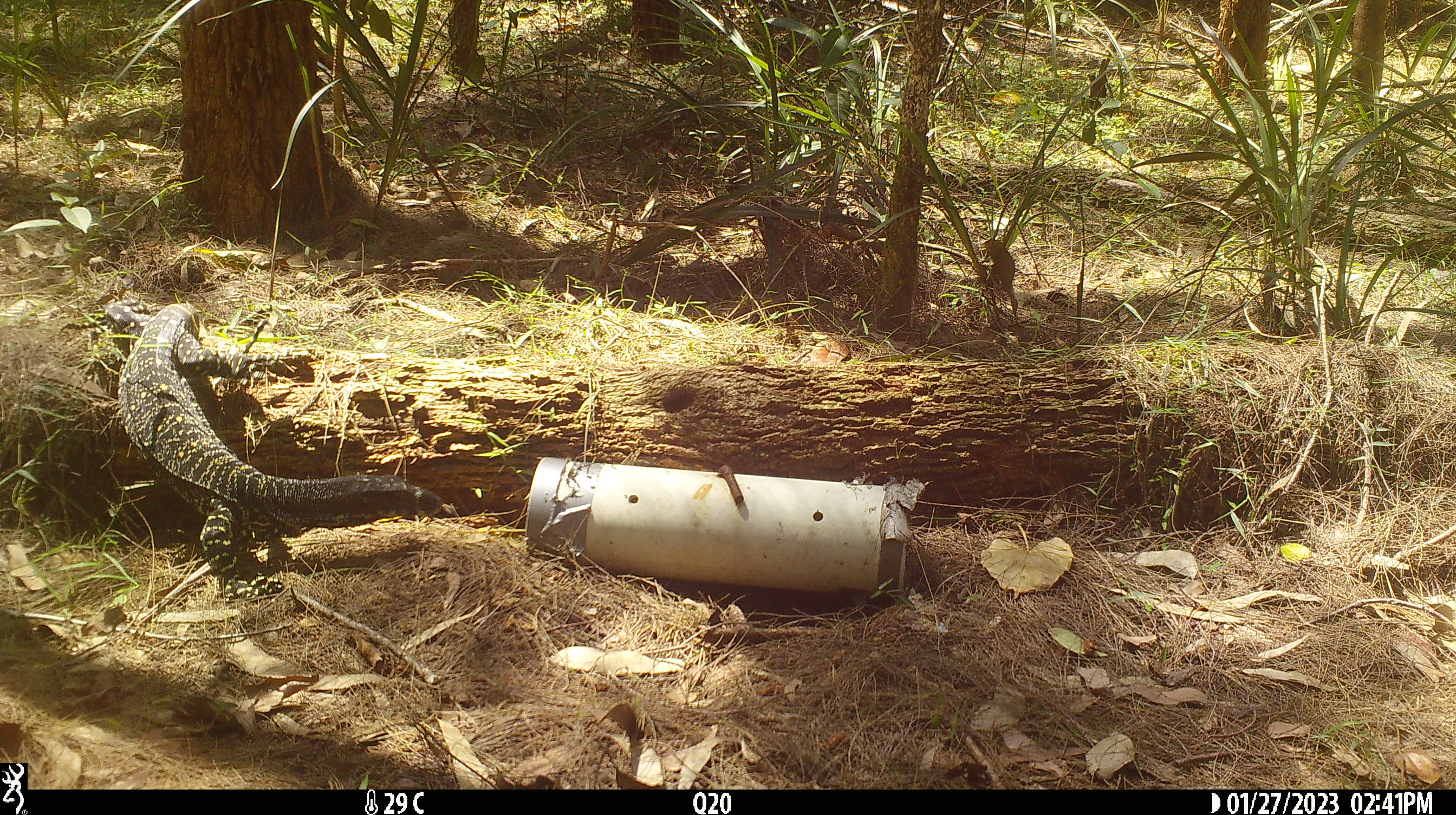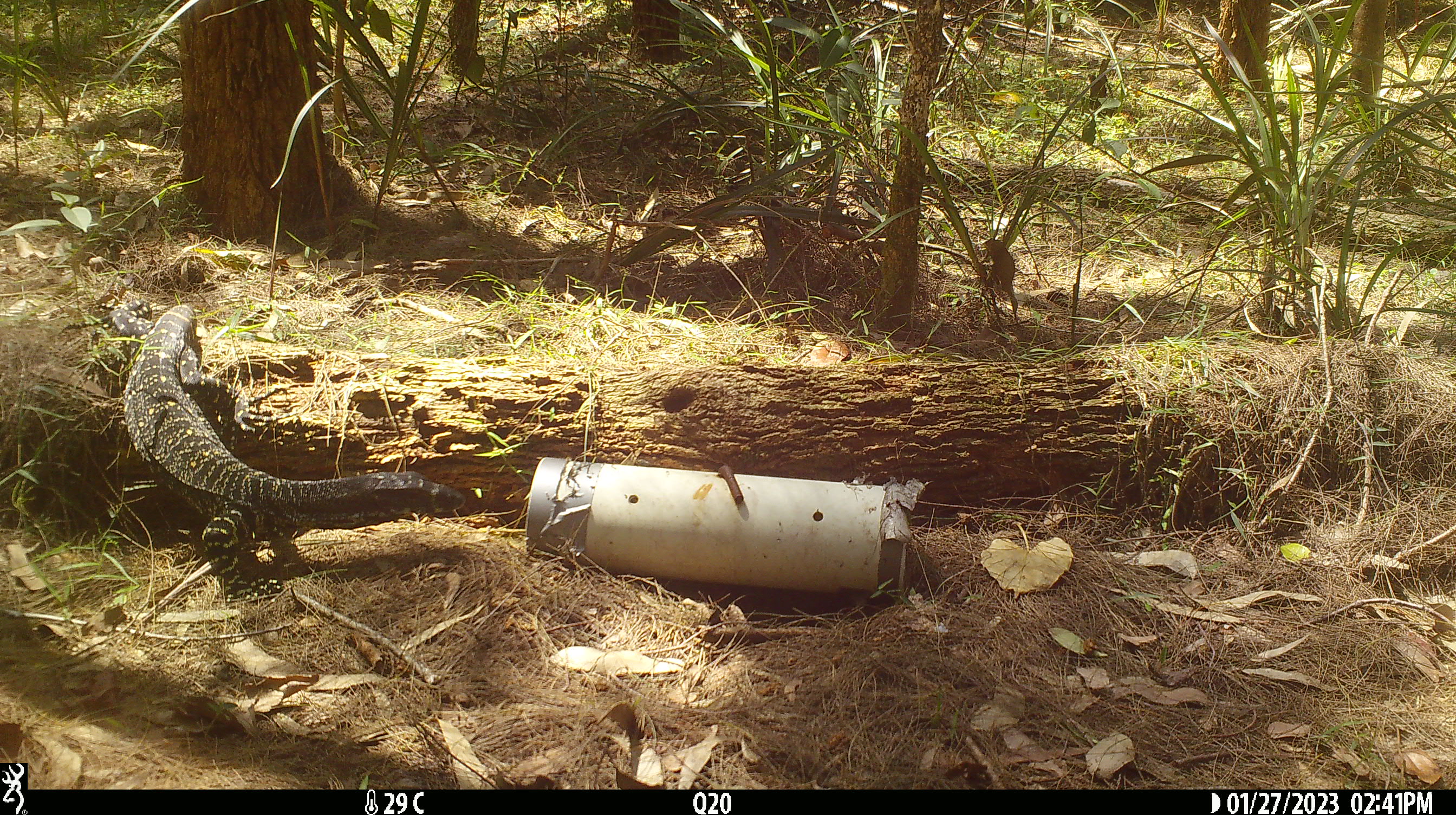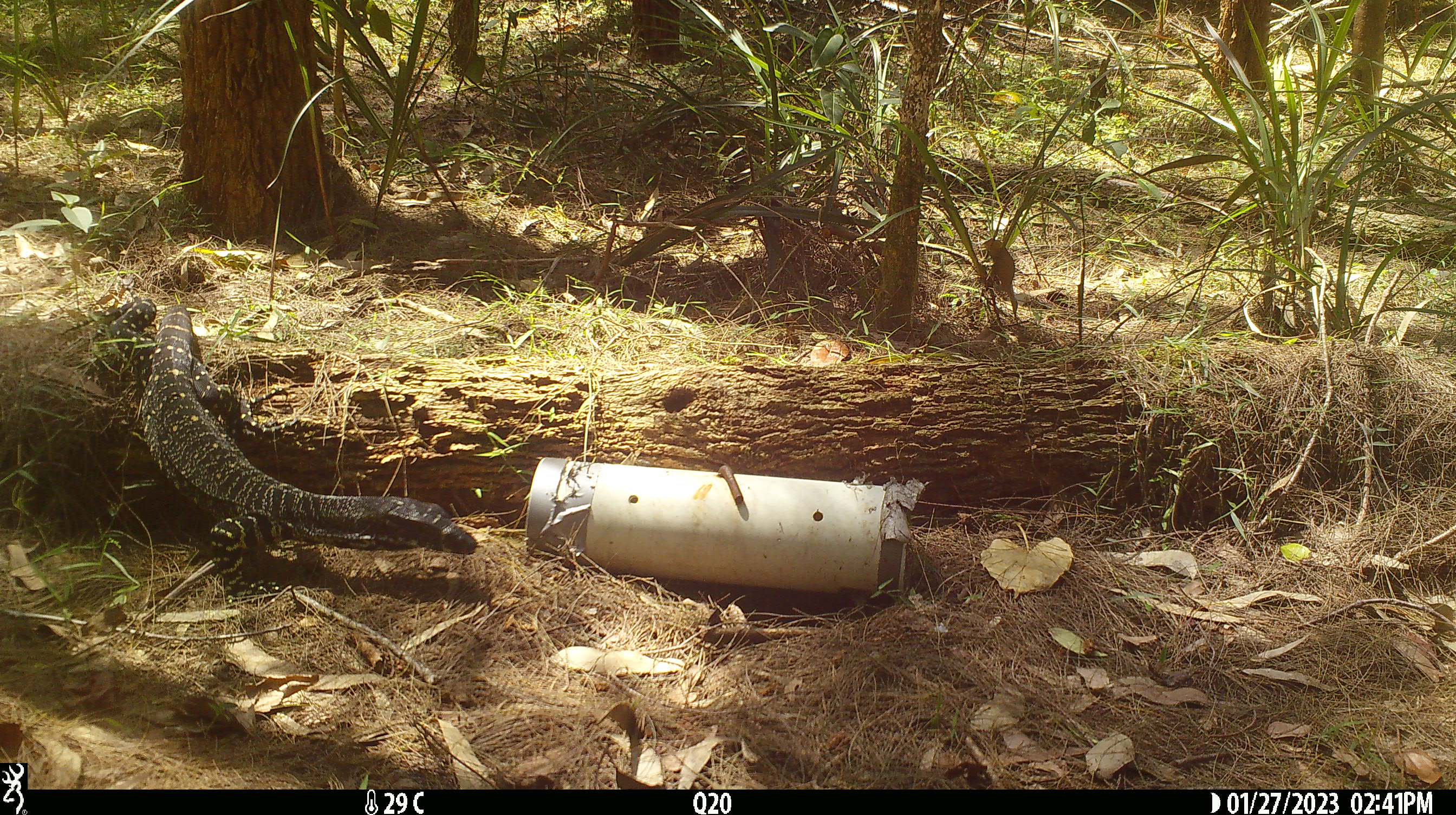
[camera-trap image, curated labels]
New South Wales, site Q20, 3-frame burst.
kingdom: Animalia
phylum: Chordata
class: Reptilia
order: Squamata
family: Varanidae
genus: Varanus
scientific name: Varanus varius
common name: lace monitor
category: goanna